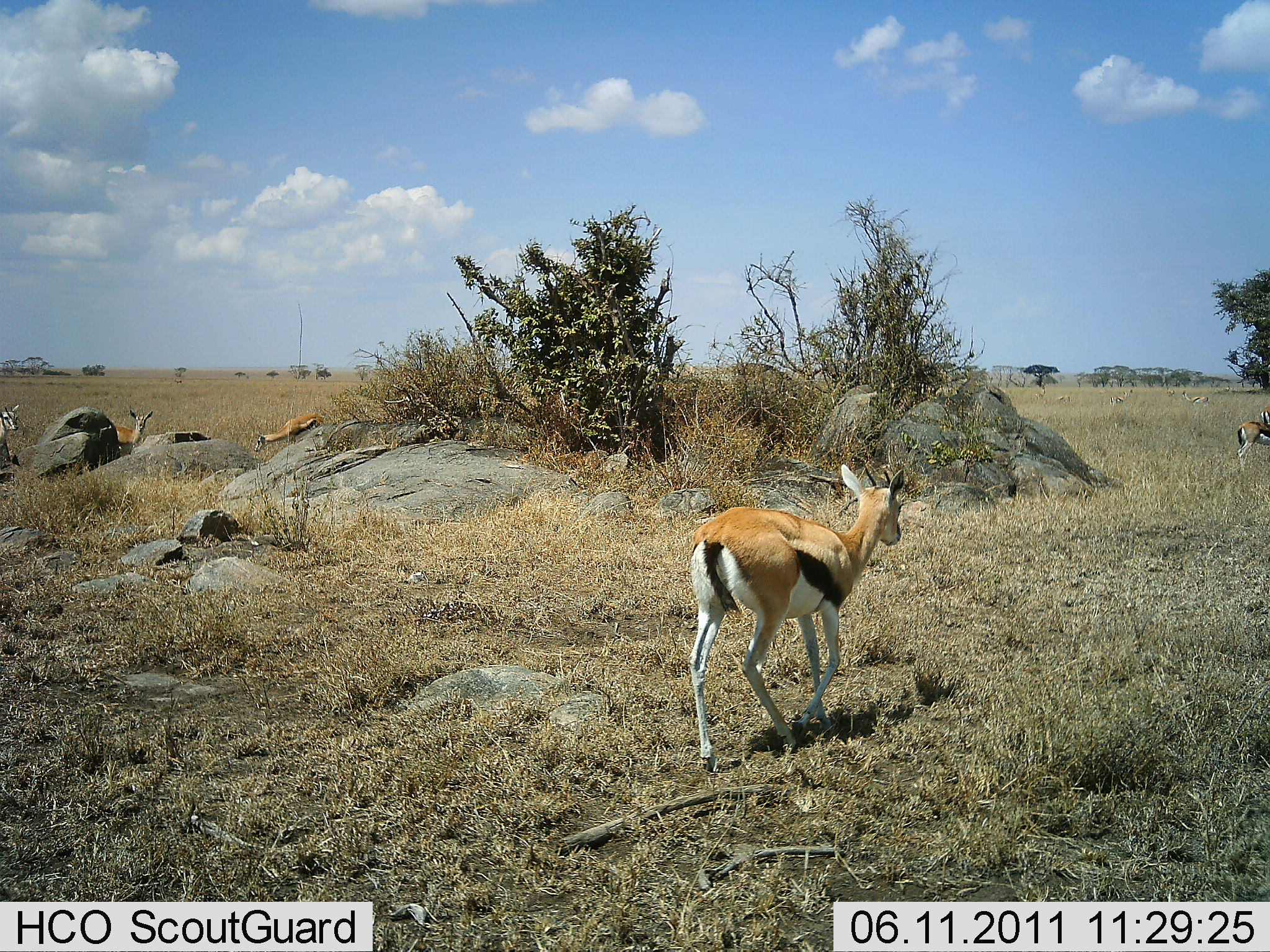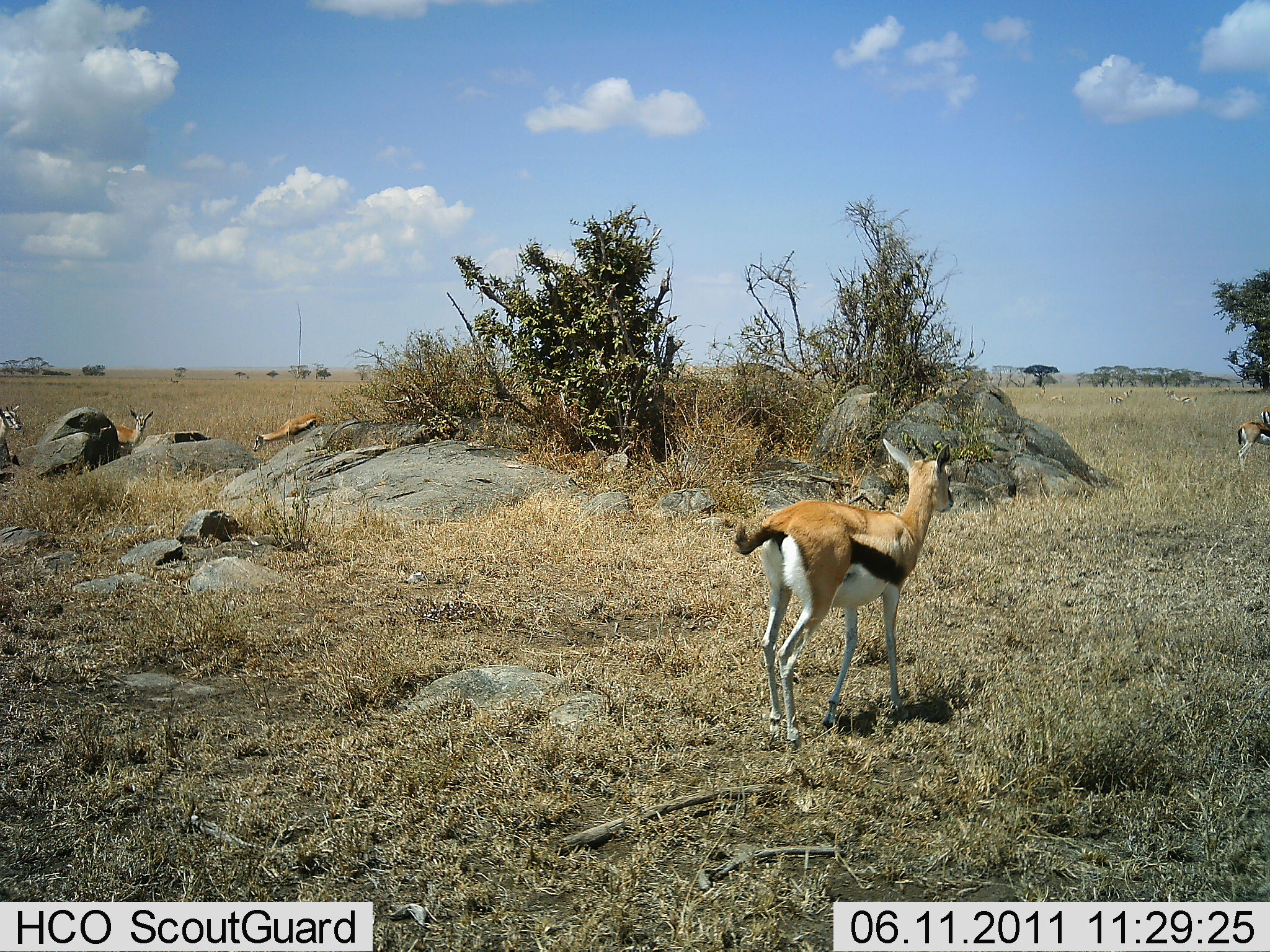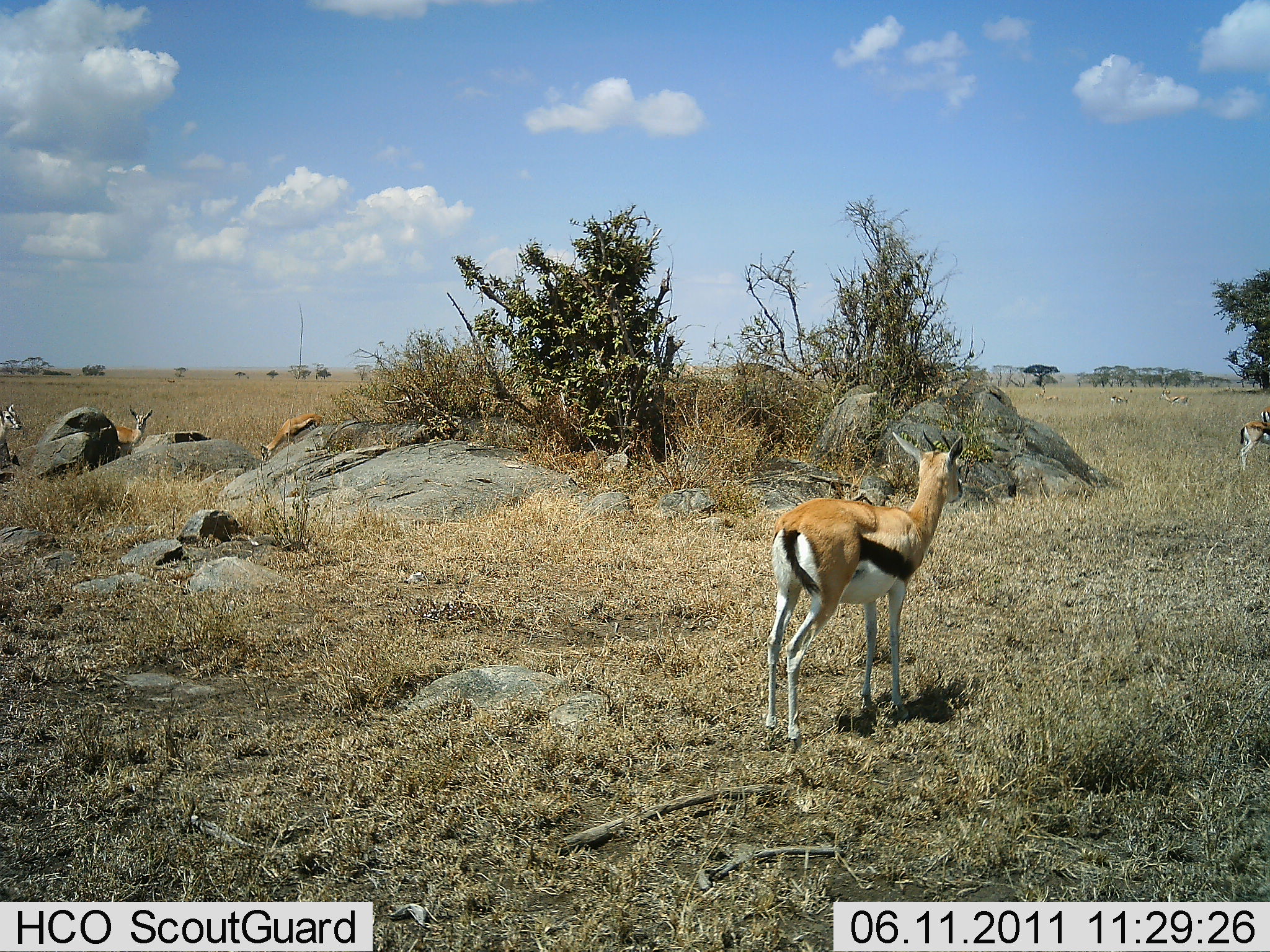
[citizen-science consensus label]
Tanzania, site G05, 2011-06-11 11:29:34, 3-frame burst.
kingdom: Animalia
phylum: Chordata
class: Mammalia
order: Artiodactyla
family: Bovidae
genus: Eudorcas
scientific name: Eudorcas thomsonii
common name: thomson's gazelle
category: gazellethomsons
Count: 5.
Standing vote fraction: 47%.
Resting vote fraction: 0%.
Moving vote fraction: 80%.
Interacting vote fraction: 0%.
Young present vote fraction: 0%.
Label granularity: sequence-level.